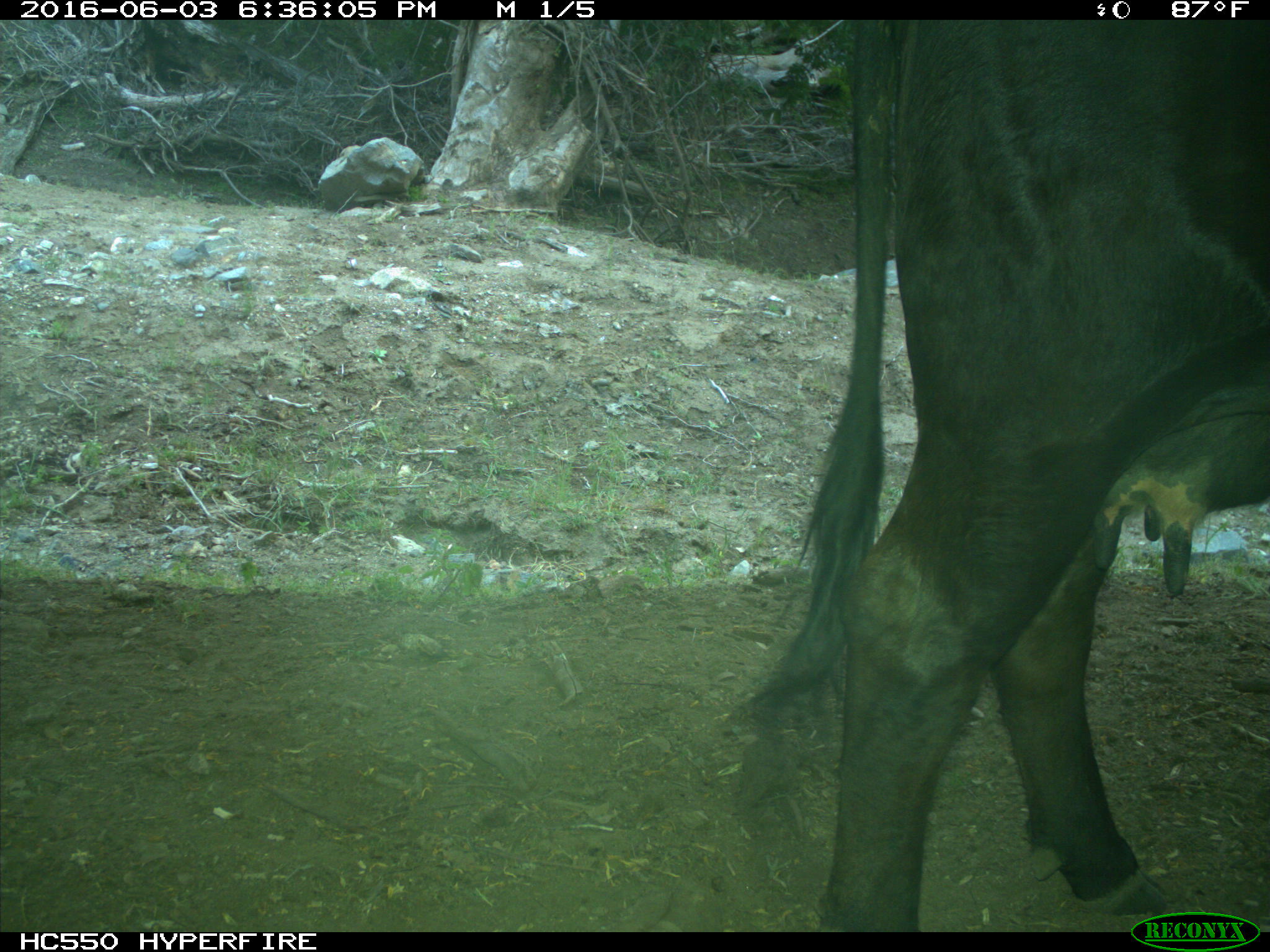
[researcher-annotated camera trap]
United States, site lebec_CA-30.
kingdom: Animalia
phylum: Chordata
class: Mammalia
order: Artiodactyla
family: Bovidae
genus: Bos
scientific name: Bos taurus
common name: domestic cow